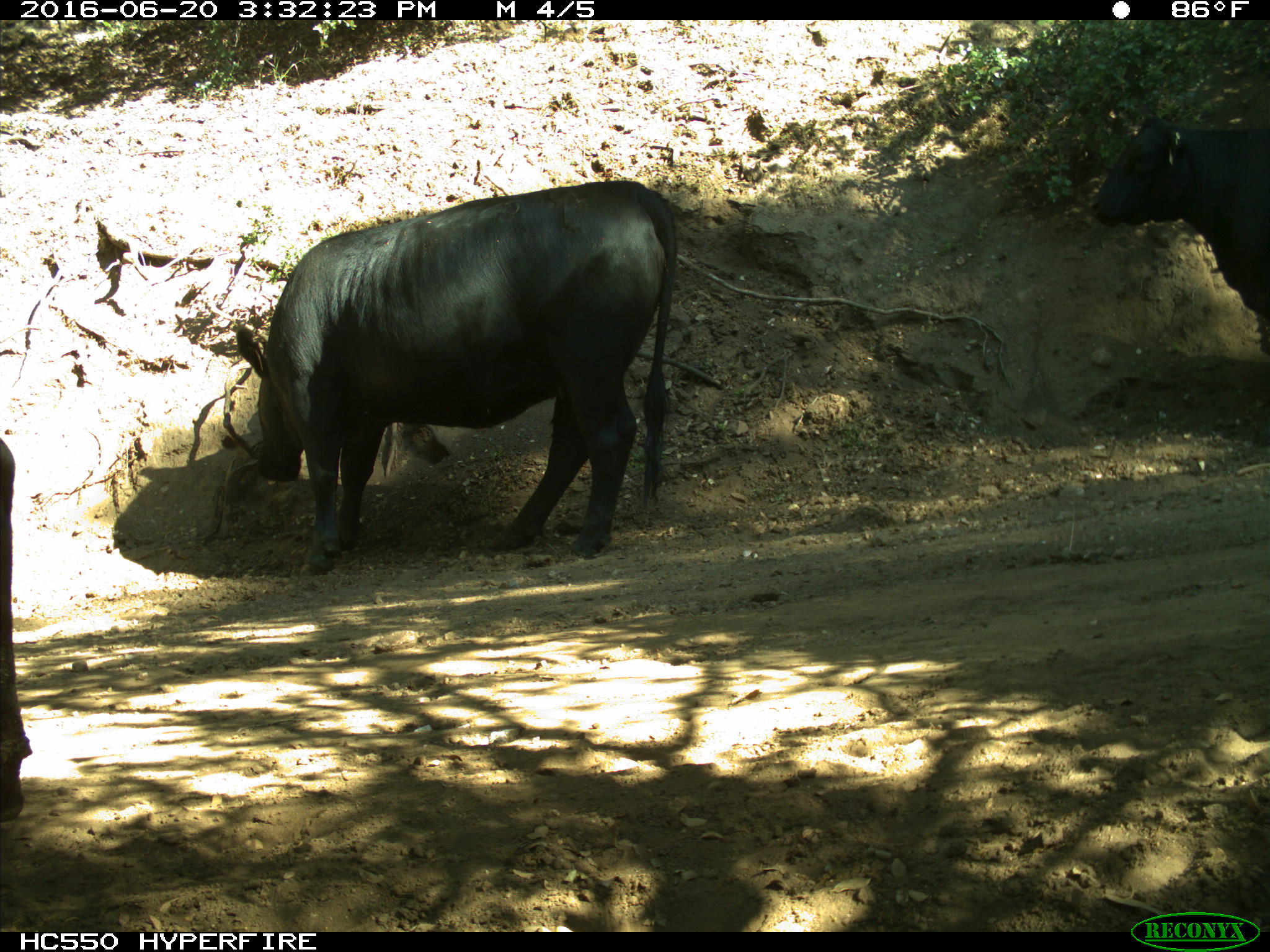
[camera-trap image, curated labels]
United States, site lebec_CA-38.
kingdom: Animalia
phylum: Chordata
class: Mammalia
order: Artiodactyla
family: Bovidae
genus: Bos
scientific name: Bos taurus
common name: domestic cow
Bos taurus (domestic cow).